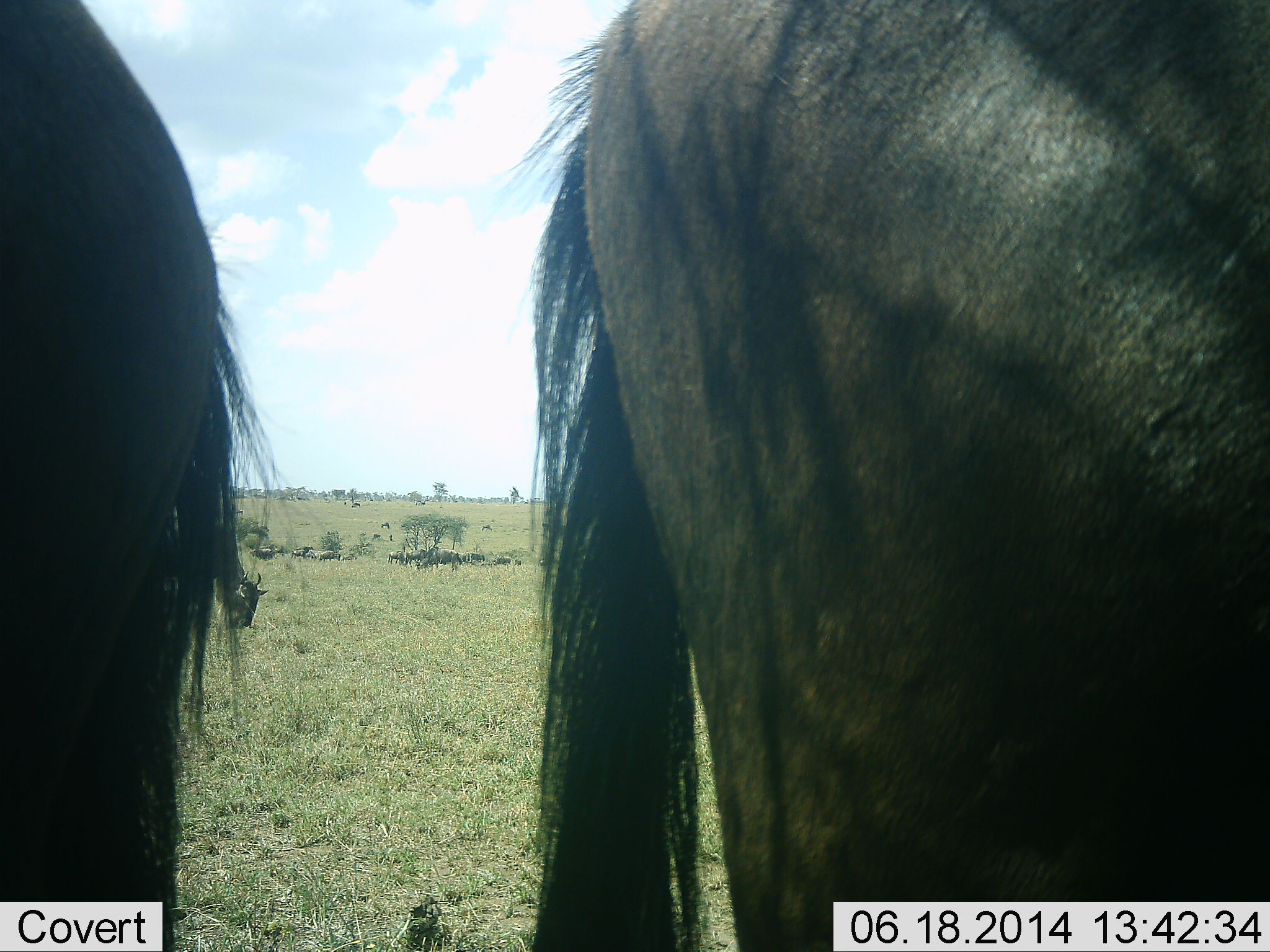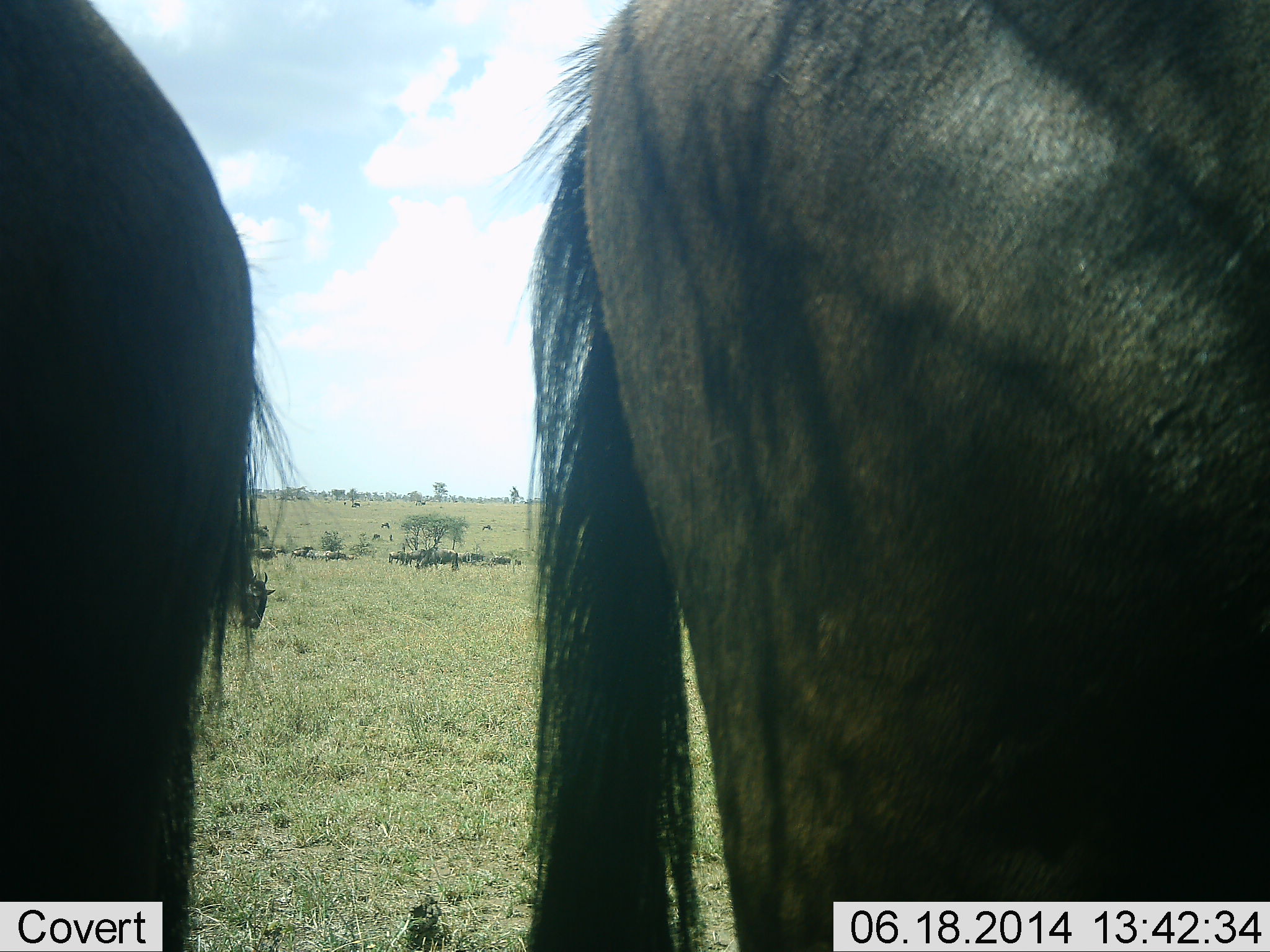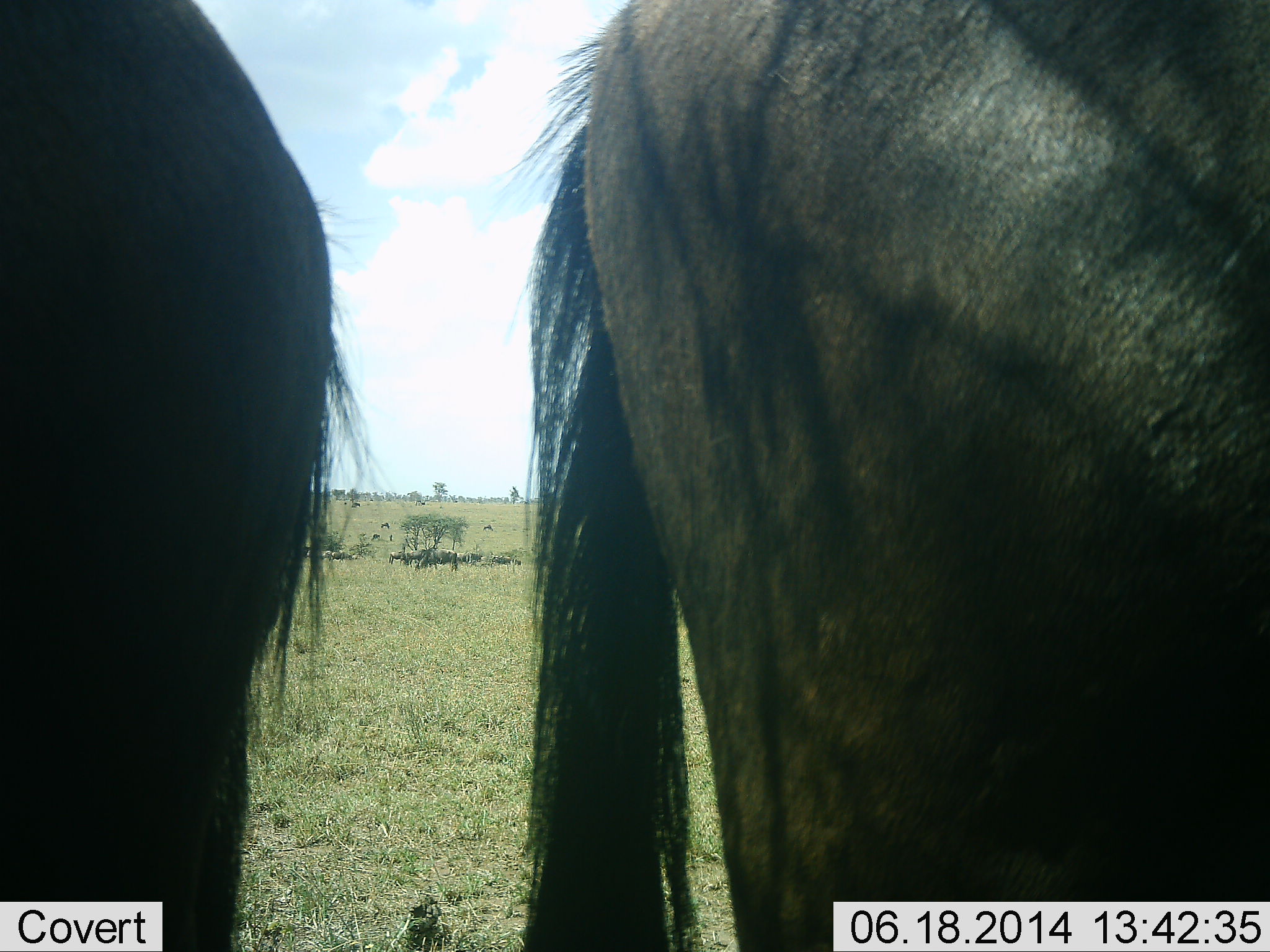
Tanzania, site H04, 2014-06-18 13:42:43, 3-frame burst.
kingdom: Animalia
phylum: Chordata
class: Mammalia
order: Artiodactyla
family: Bovidae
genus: Connochaetes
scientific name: Connochaetes taurinus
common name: blue wildebeest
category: wildebeest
Wildebeest (blue wildebeest) (Connochaetes taurinus), count 11-50. Behavior (volunteer vote fractions): standing 80%, resting 10%, moving 50%, interacting 0%. Young present (vote fraction): 0%. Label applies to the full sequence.